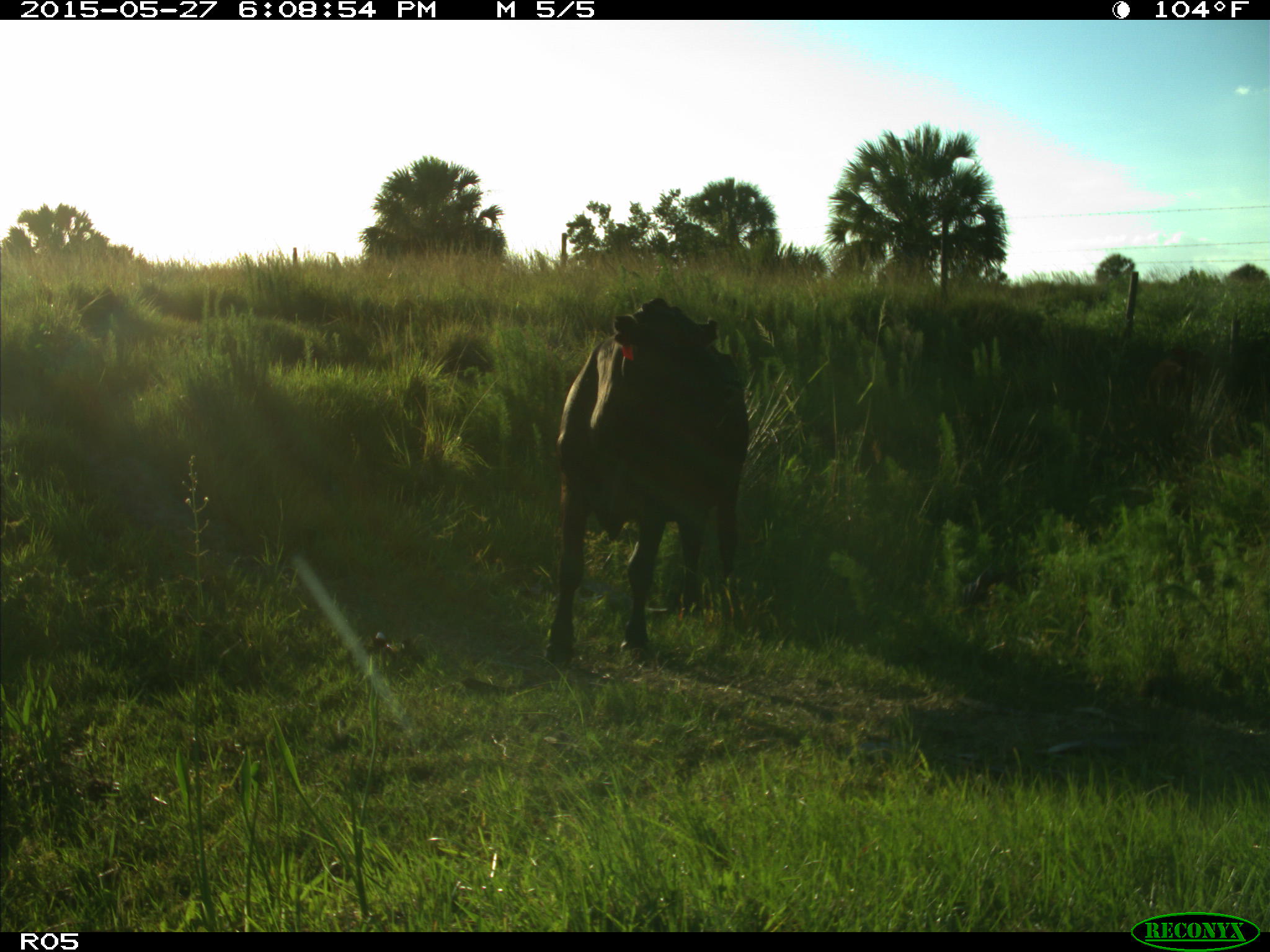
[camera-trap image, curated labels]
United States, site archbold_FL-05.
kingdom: Animalia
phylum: Chordata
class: Mammalia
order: Artiodactyla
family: Bovidae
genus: Bos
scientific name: Bos taurus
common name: domestic cow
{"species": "Bos taurus (domestic cow)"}